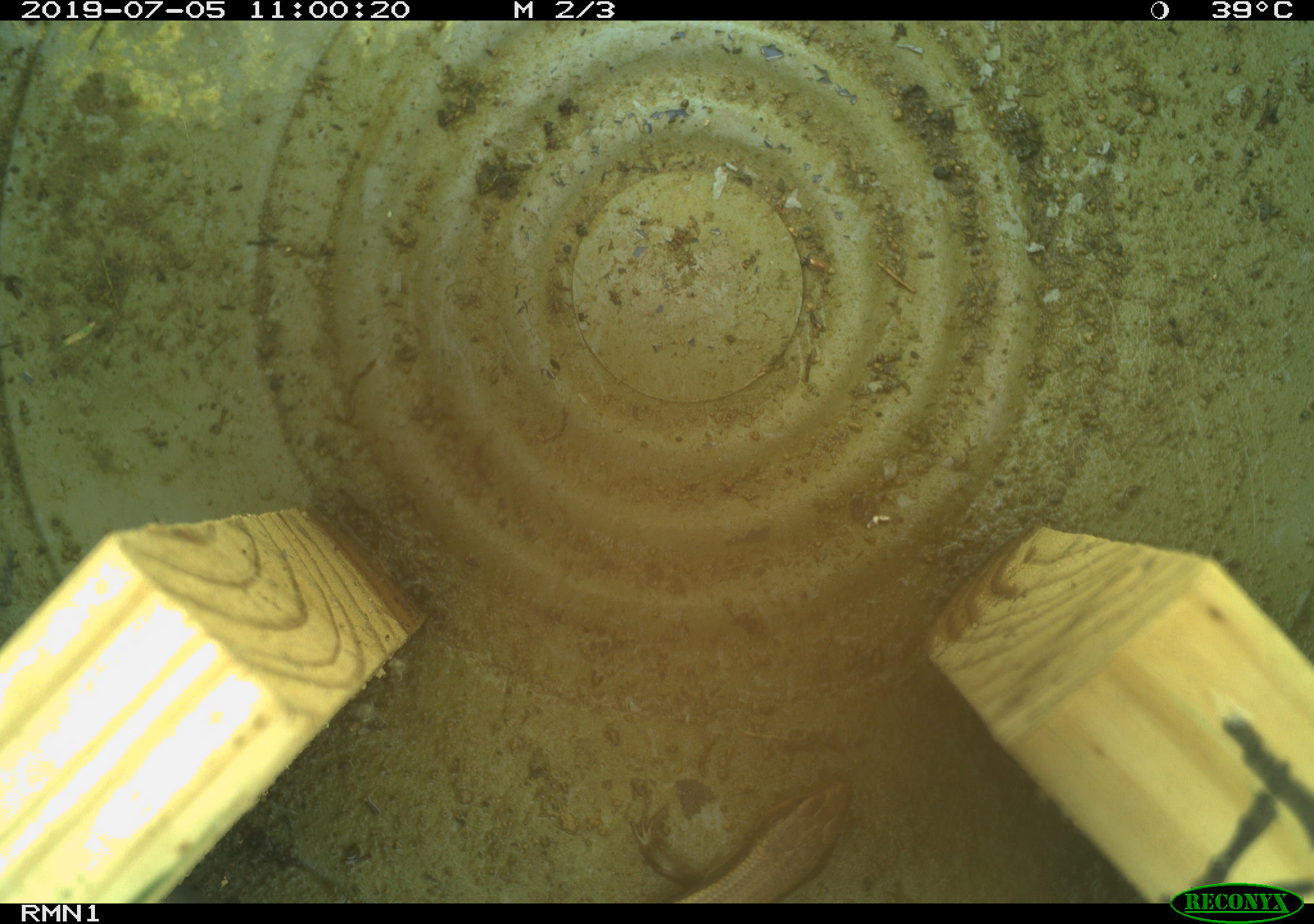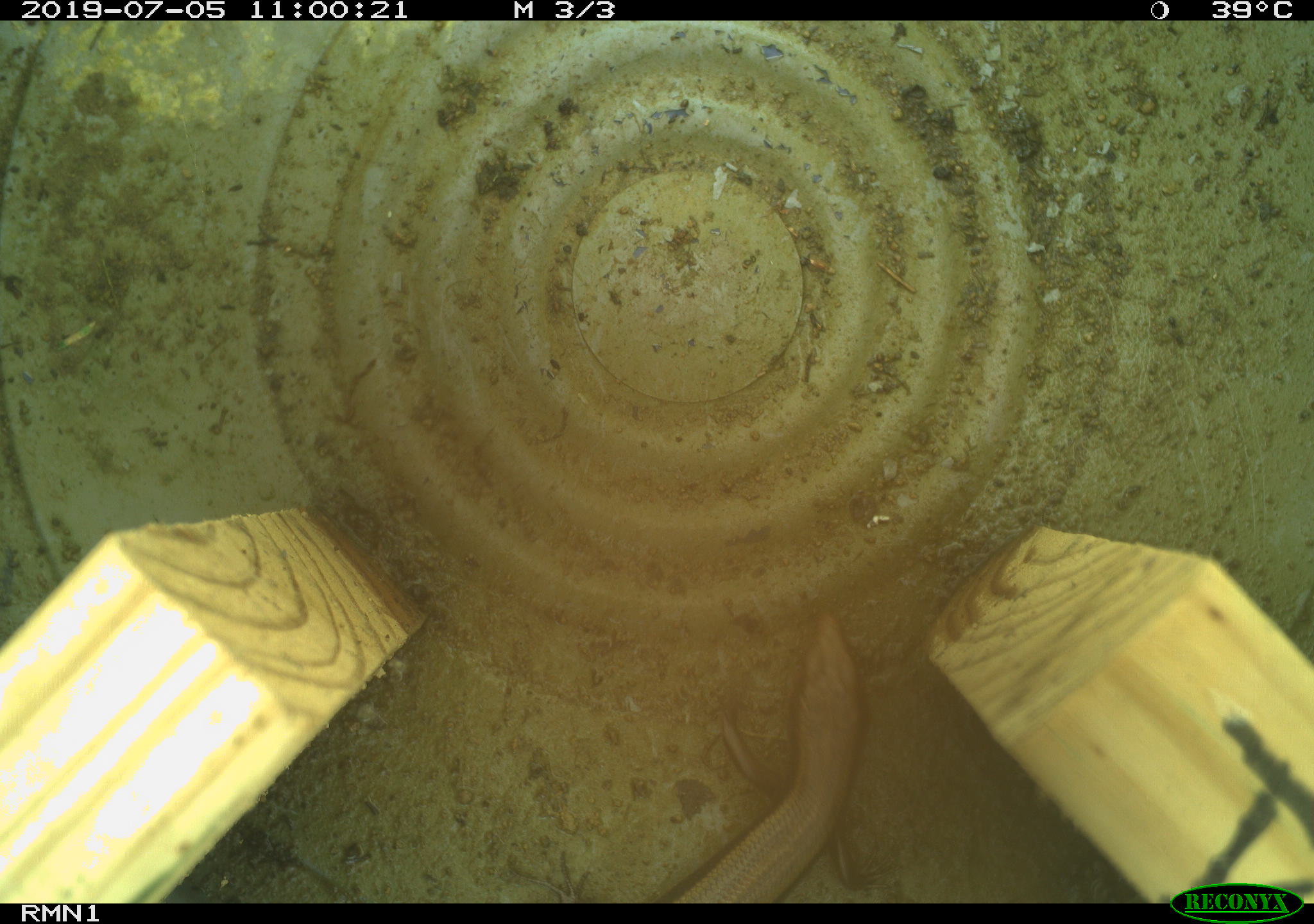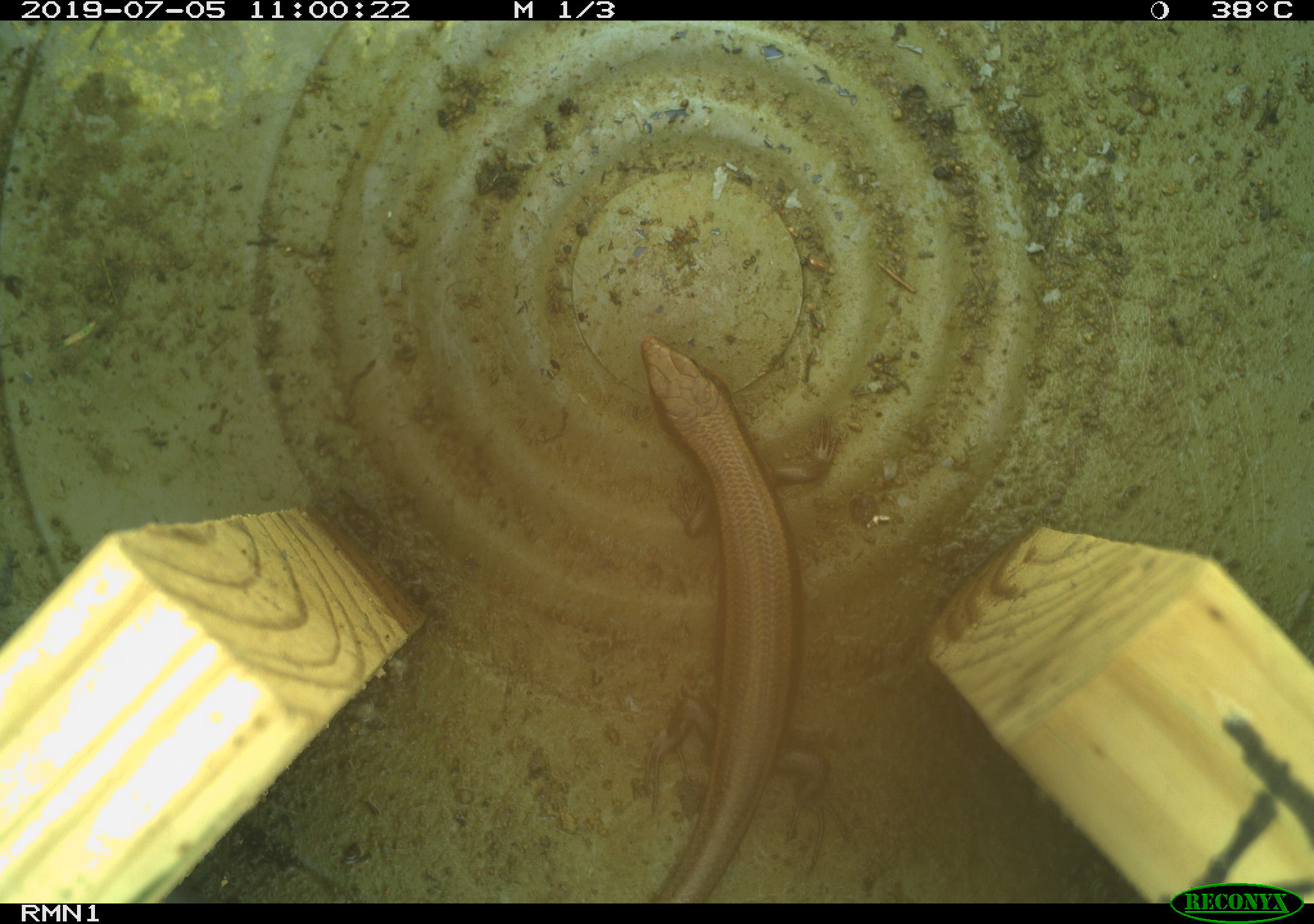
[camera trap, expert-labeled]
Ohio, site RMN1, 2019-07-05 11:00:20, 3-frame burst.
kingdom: Animalia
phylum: Chordata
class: Reptilia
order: Squamata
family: Scincidae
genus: Plestiodon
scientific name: Plestiodon fasciatus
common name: common five-lined skink